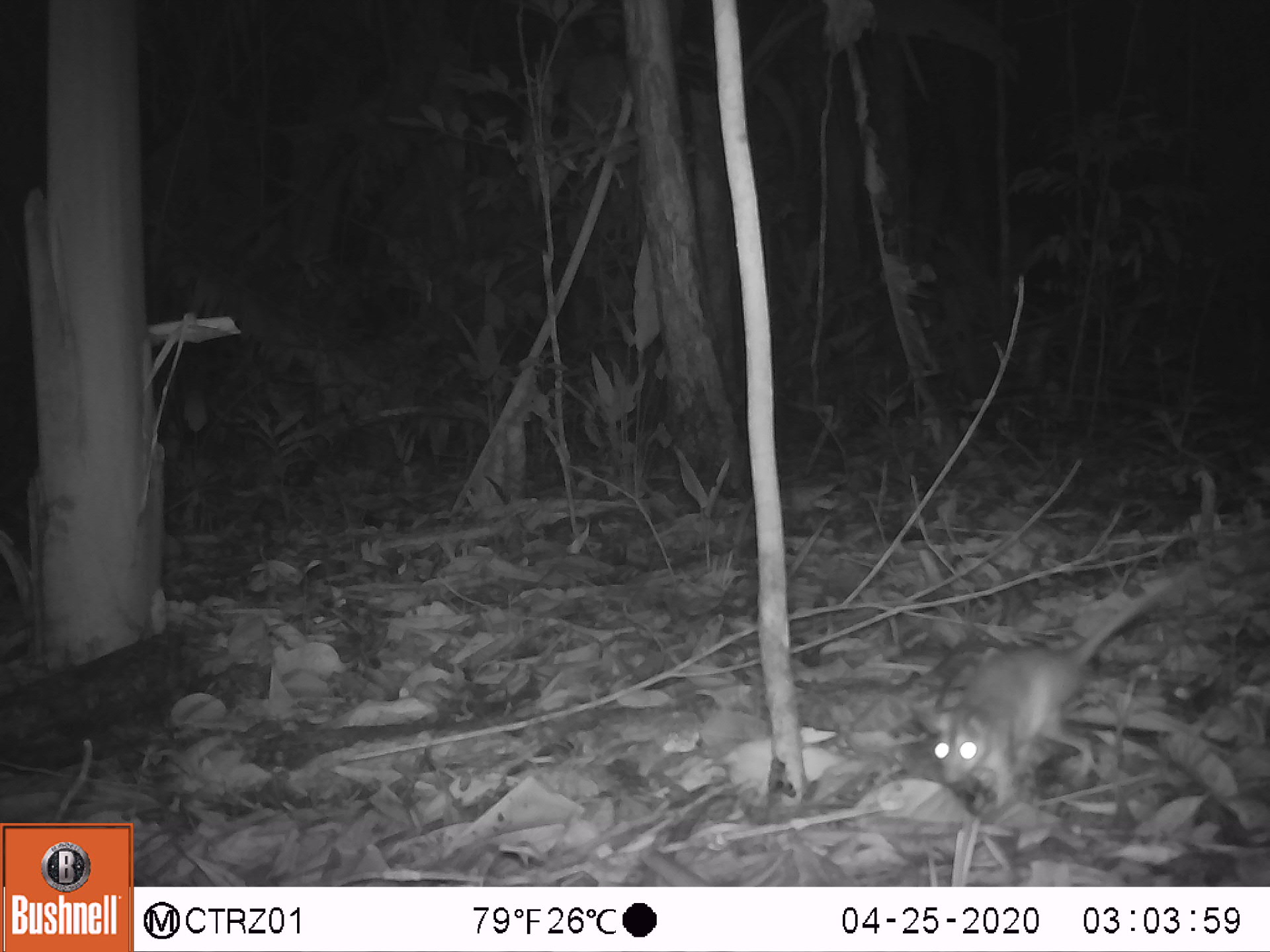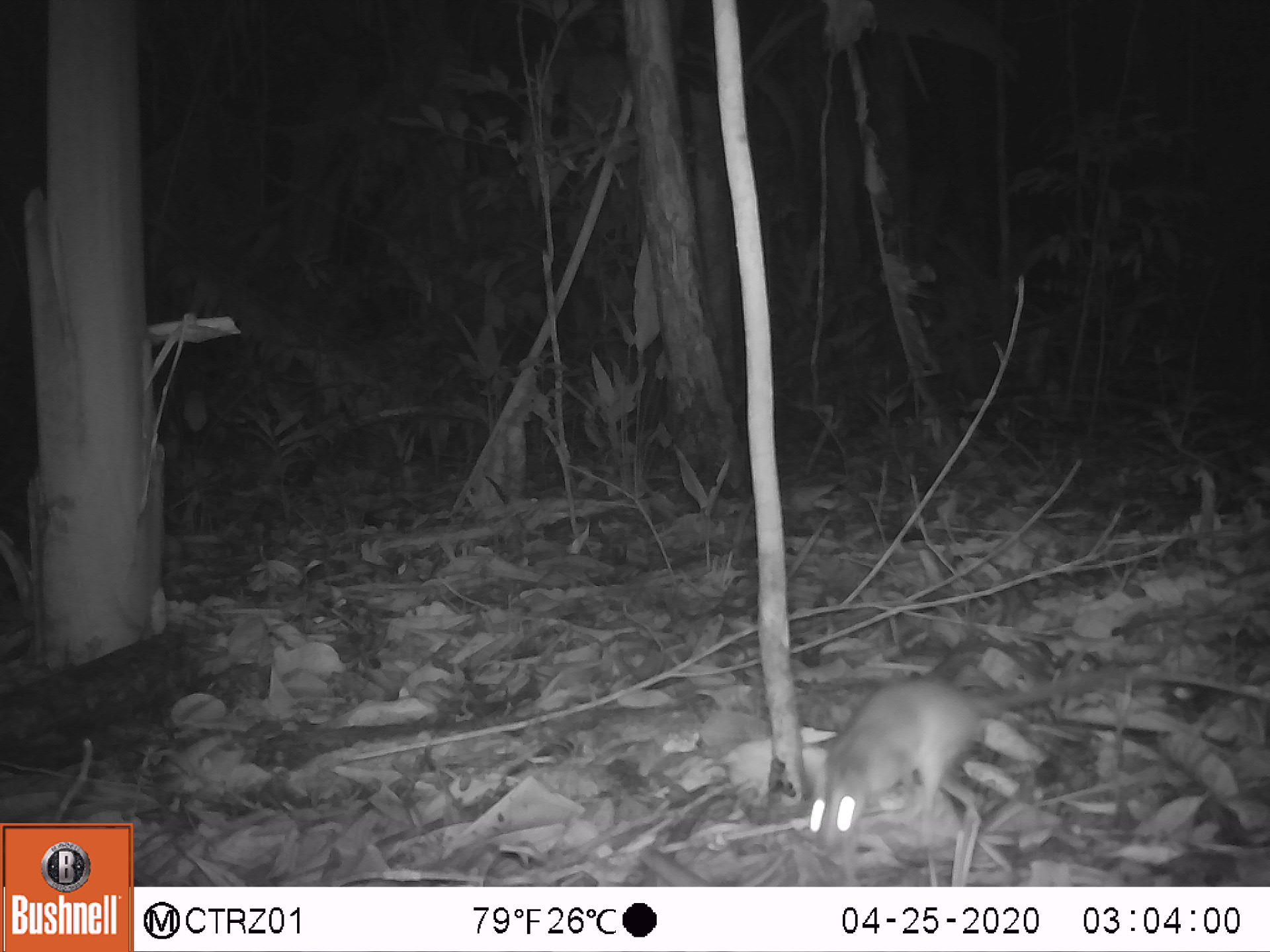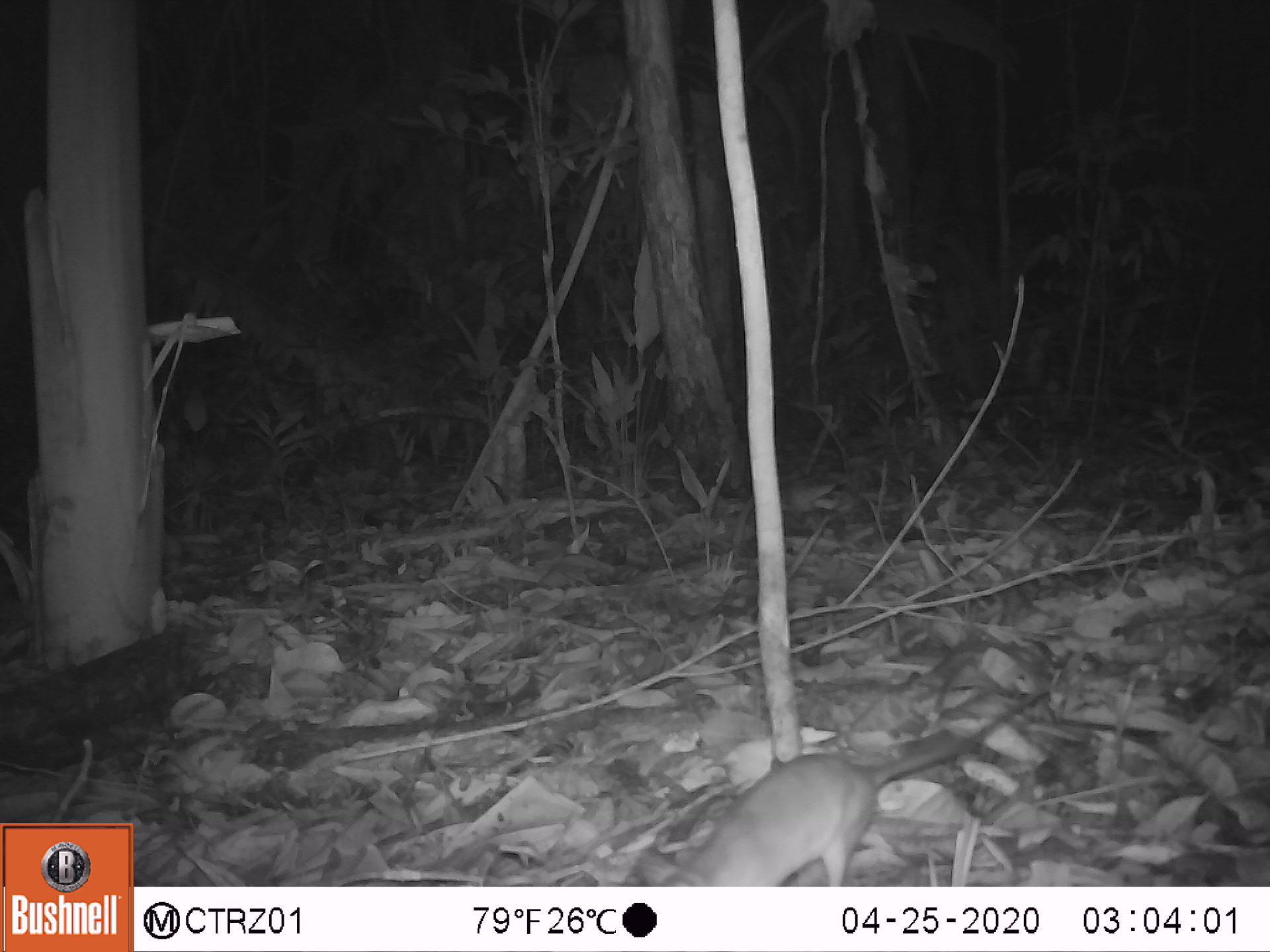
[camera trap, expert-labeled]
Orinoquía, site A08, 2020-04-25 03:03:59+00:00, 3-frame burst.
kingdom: Animalia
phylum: Chordata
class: Mammalia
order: Rodentia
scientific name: Rodentia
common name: rodent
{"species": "rodent (Rodentia)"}